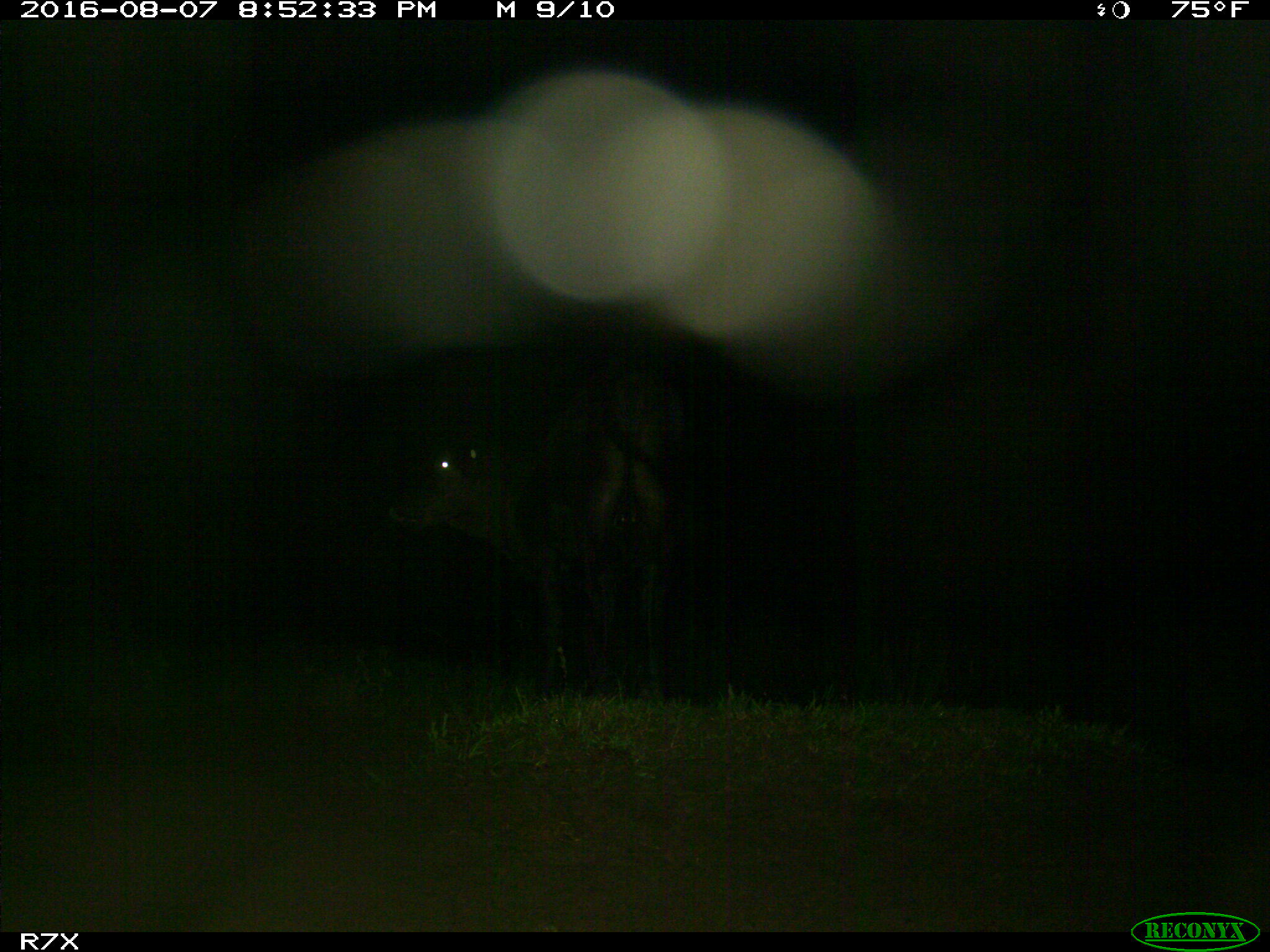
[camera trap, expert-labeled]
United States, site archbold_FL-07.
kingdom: Animalia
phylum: Chordata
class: Mammalia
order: Artiodactyla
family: Bovidae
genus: Bos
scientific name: Bos taurus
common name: domestic cow